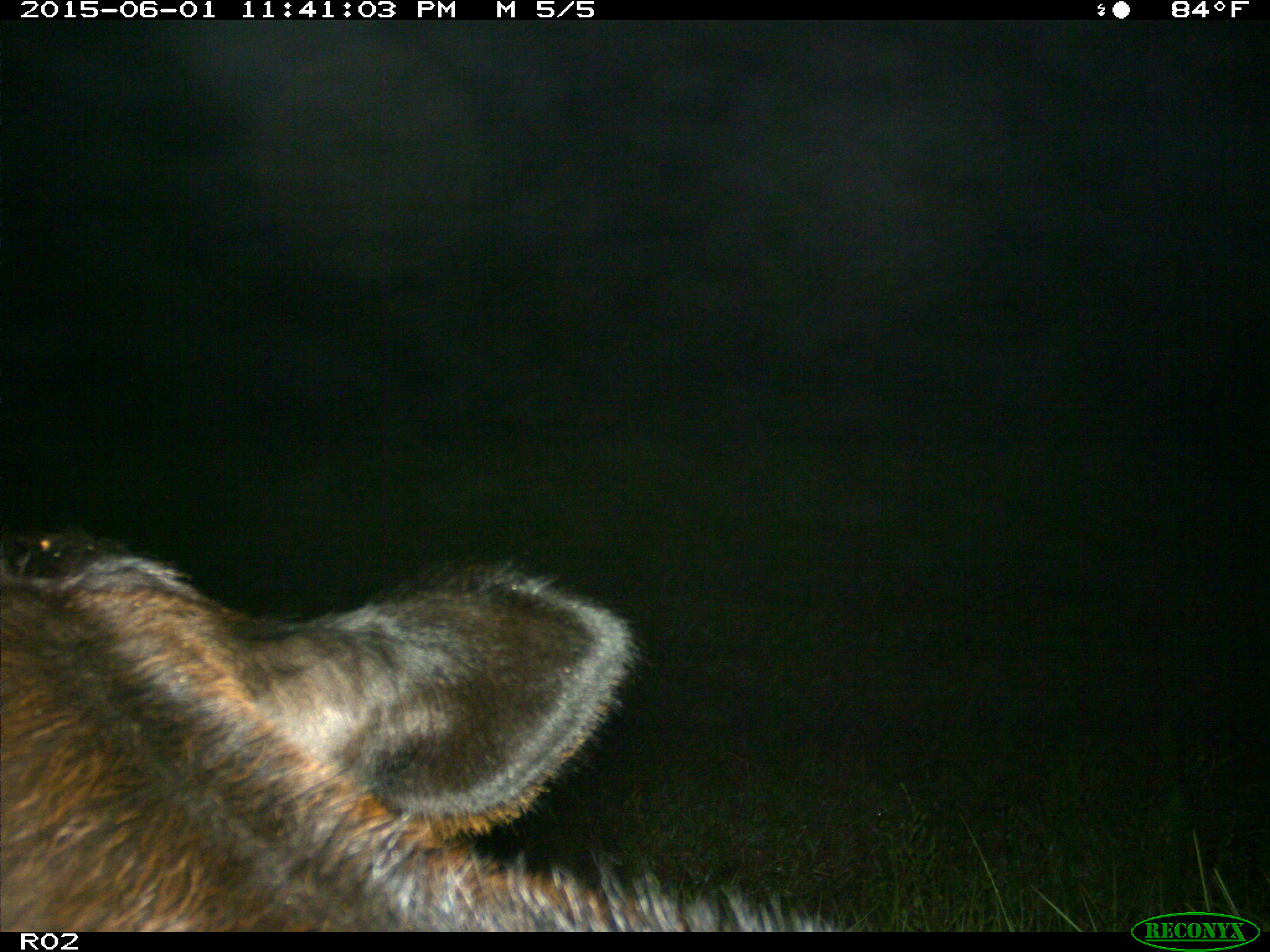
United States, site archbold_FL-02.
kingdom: Animalia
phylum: Chordata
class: Mammalia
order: Artiodactyla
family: Bovidae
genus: Bos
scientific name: Bos taurus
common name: domestic cow